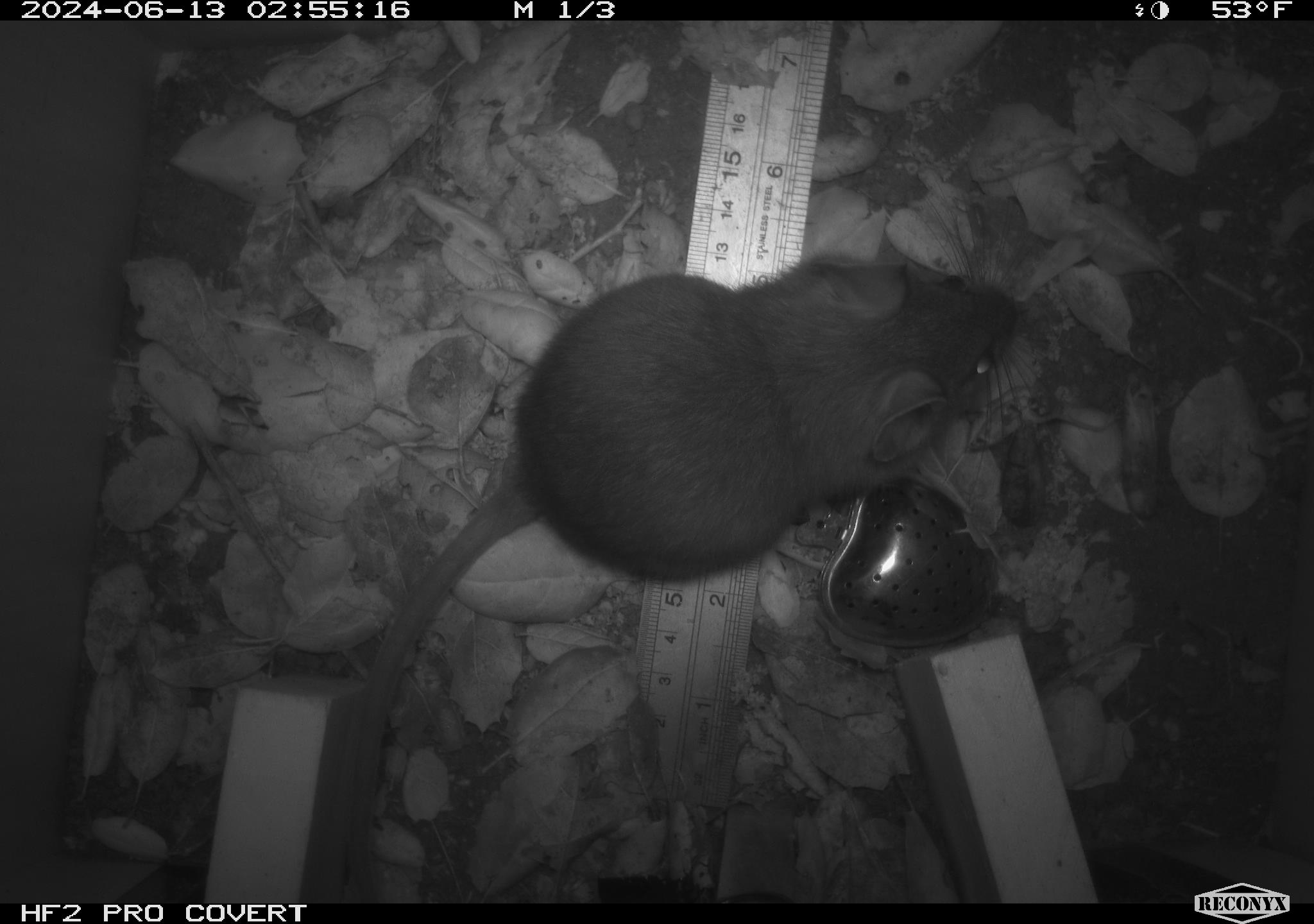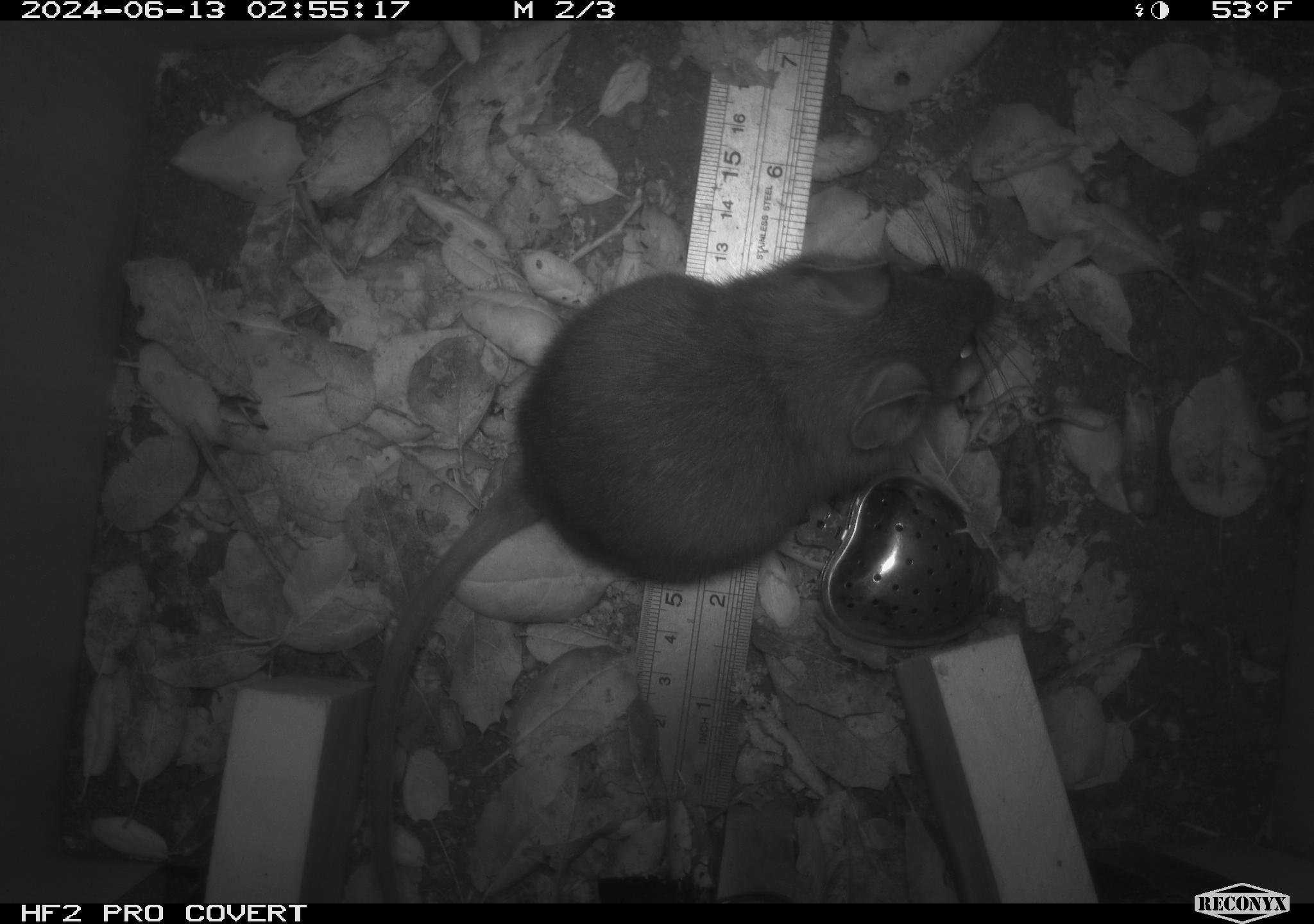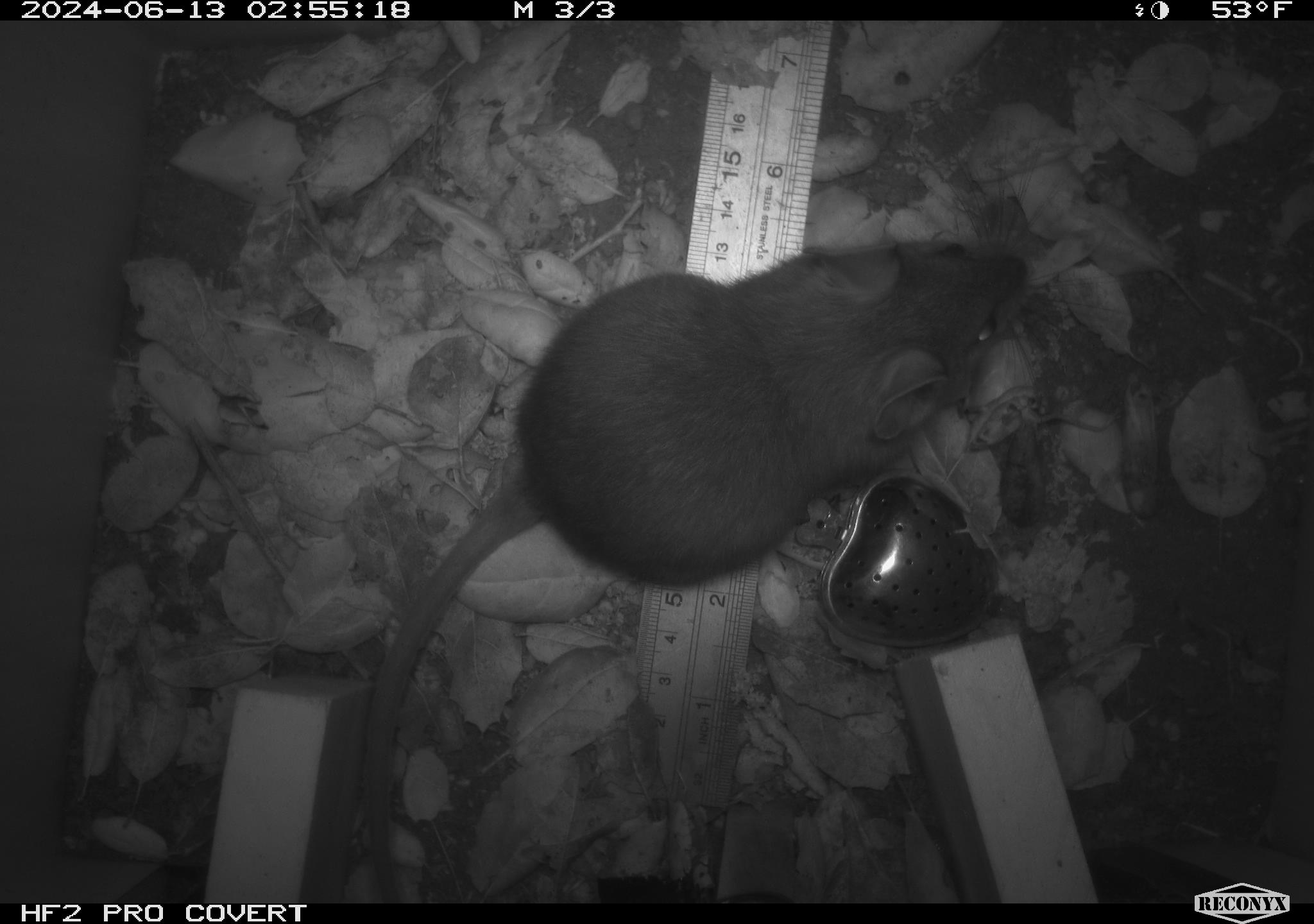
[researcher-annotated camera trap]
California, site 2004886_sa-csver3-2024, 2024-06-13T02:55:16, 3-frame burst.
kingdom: Animalia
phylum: Chordata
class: Mammalia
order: Rodentia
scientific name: Rodentia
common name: rodent